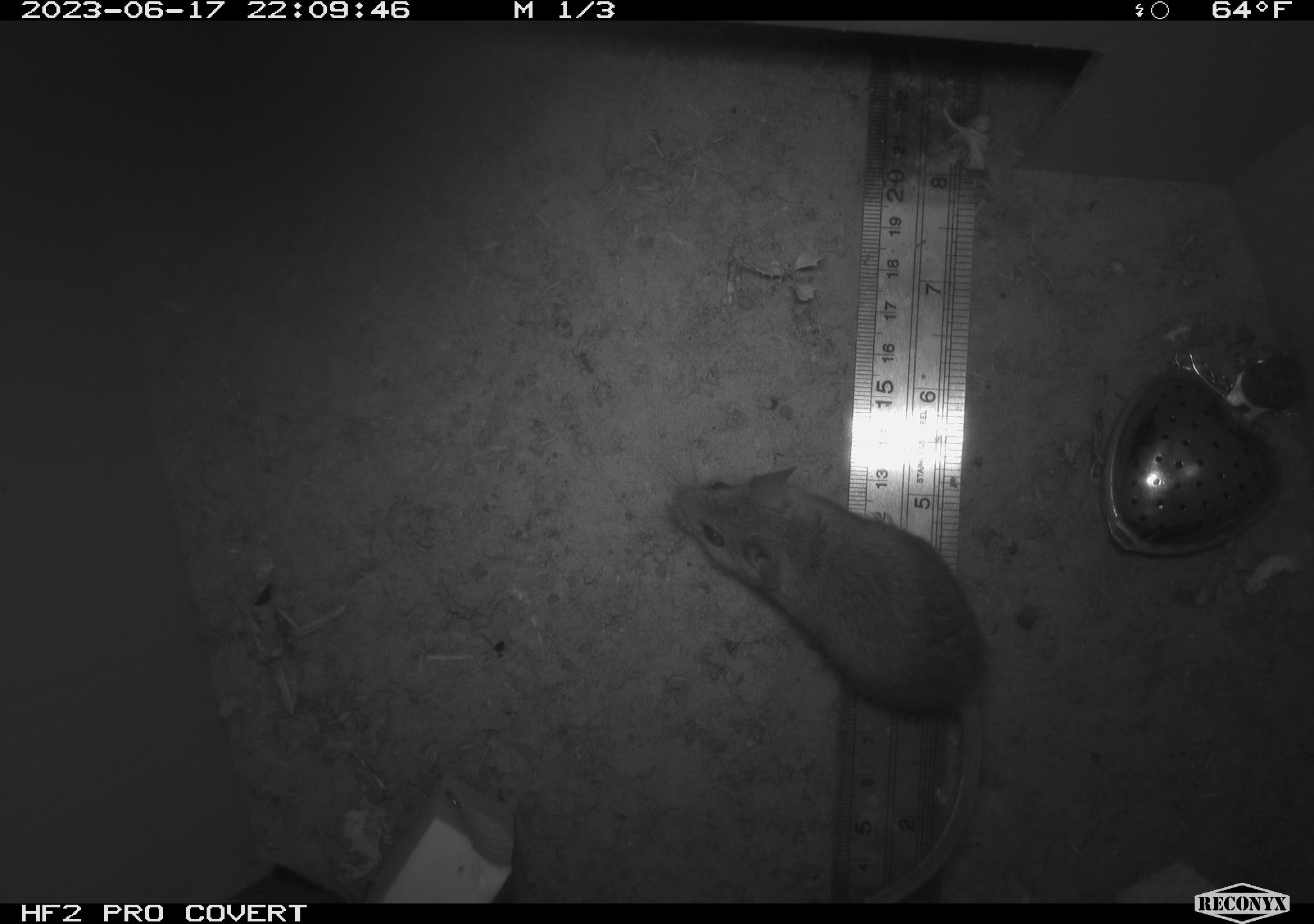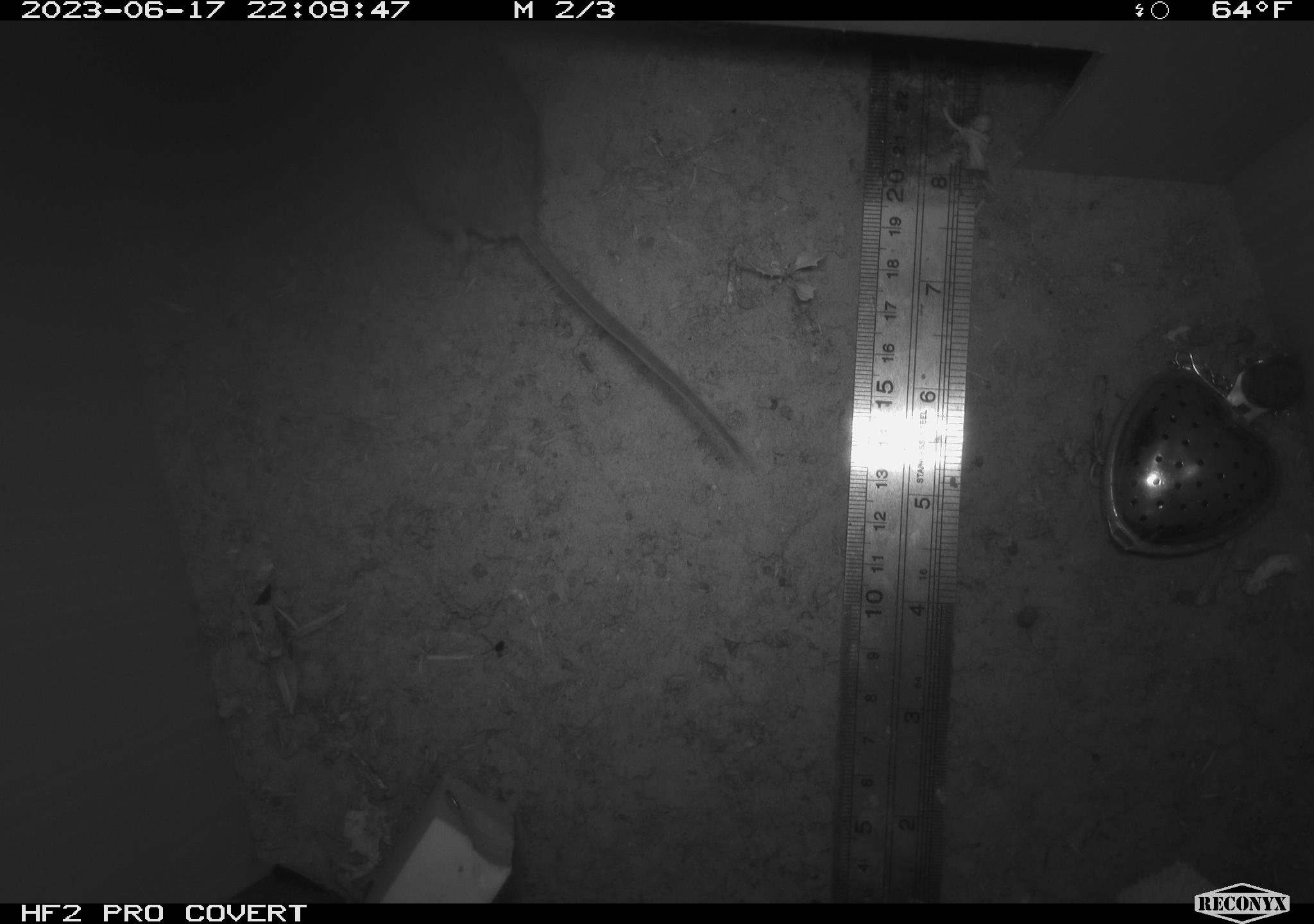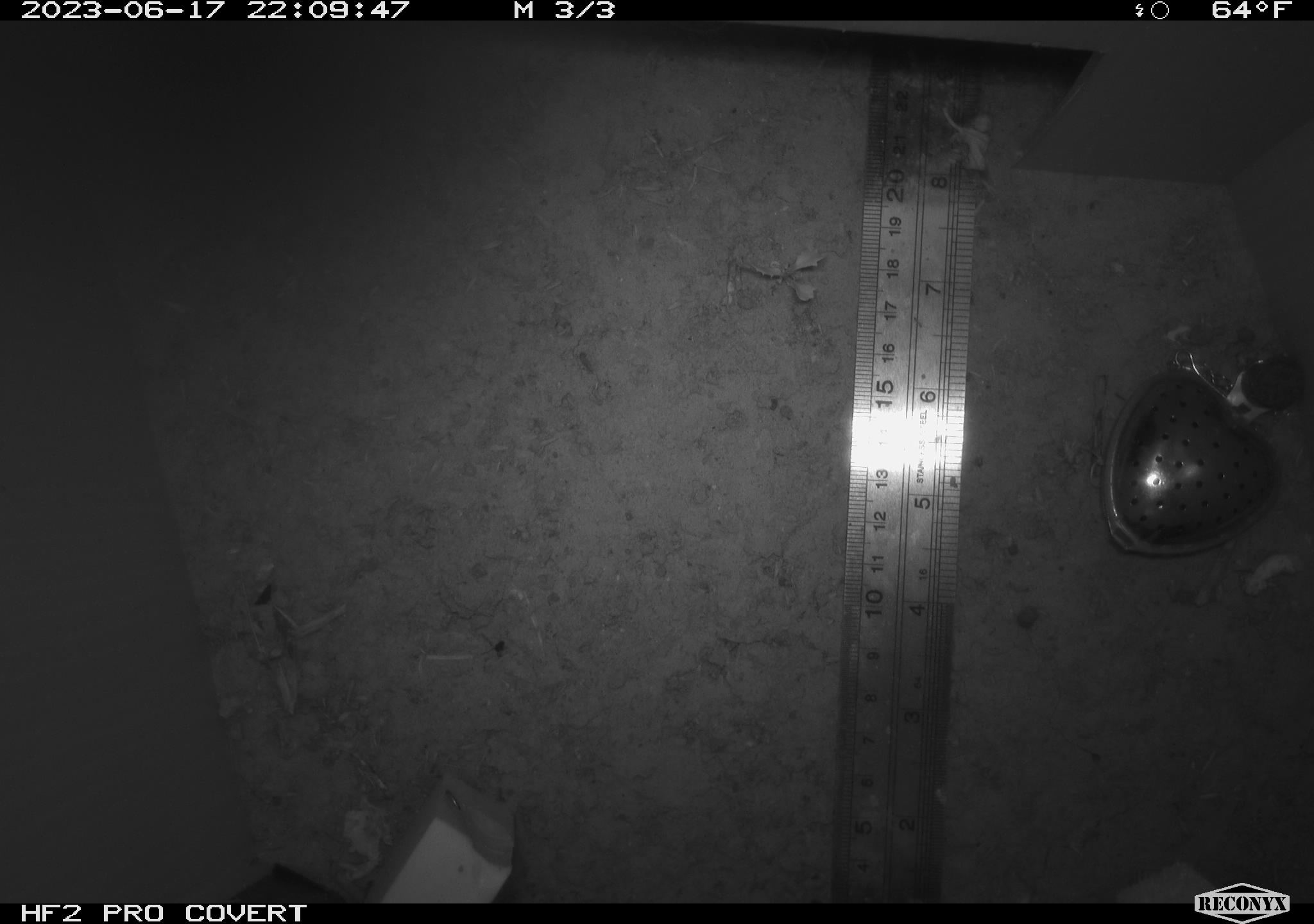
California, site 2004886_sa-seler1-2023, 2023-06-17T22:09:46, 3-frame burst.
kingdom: Animalia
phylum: Chordata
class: Mammalia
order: Rodentia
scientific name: Rodentia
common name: mouse species